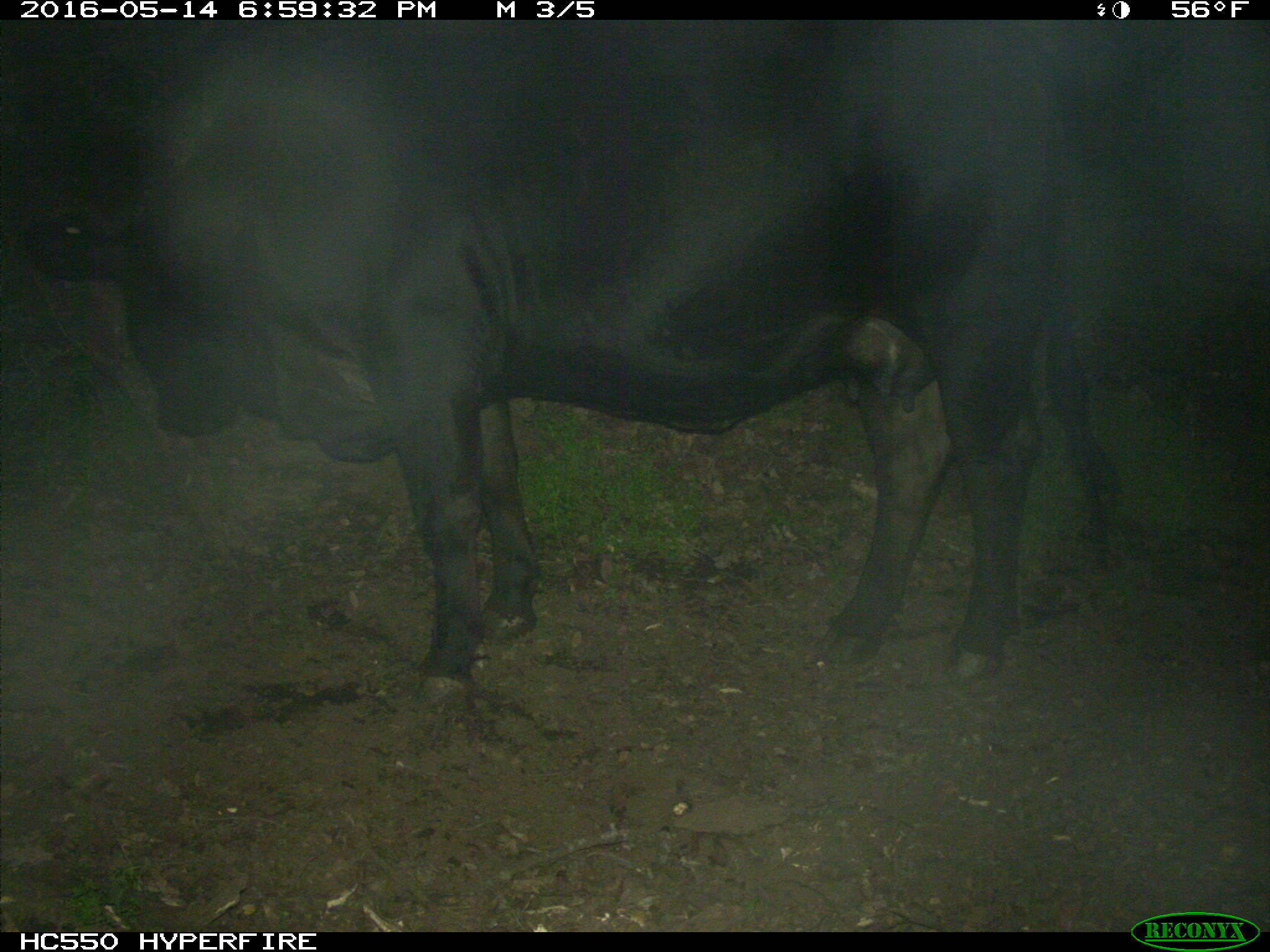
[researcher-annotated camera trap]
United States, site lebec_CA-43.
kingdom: Animalia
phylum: Chordata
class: Mammalia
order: Artiodactyla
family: Bovidae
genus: Bos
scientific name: Bos taurus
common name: domestic cow